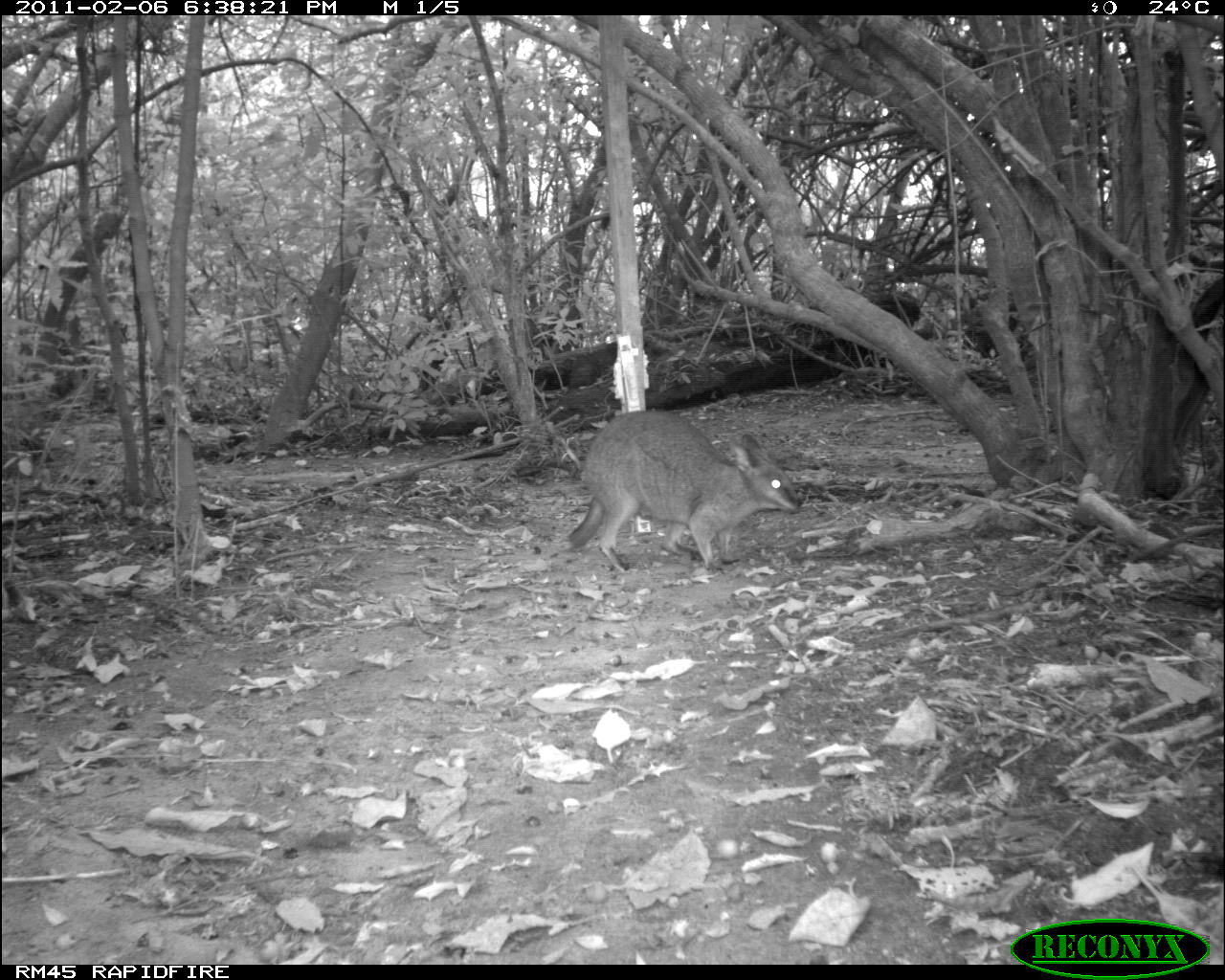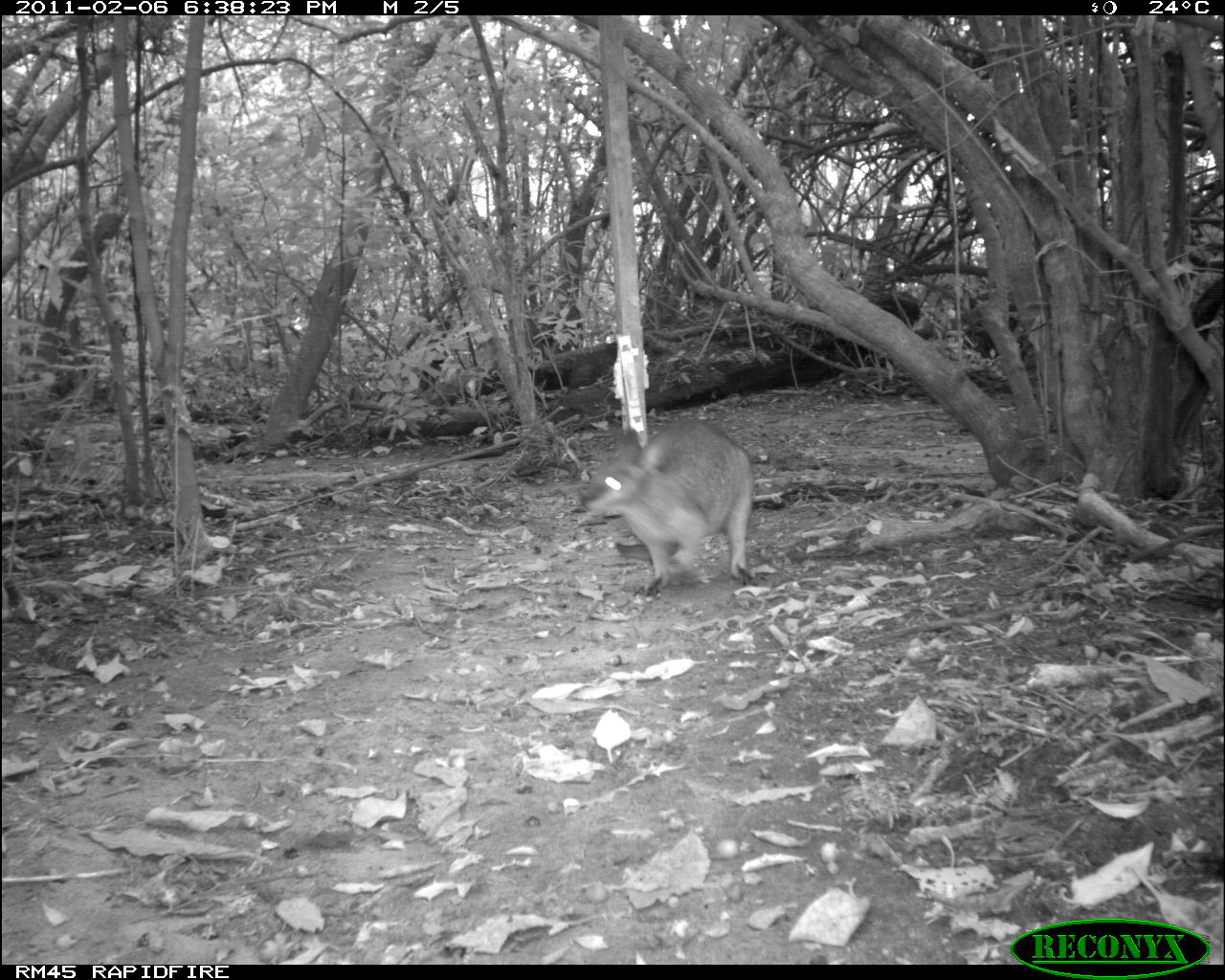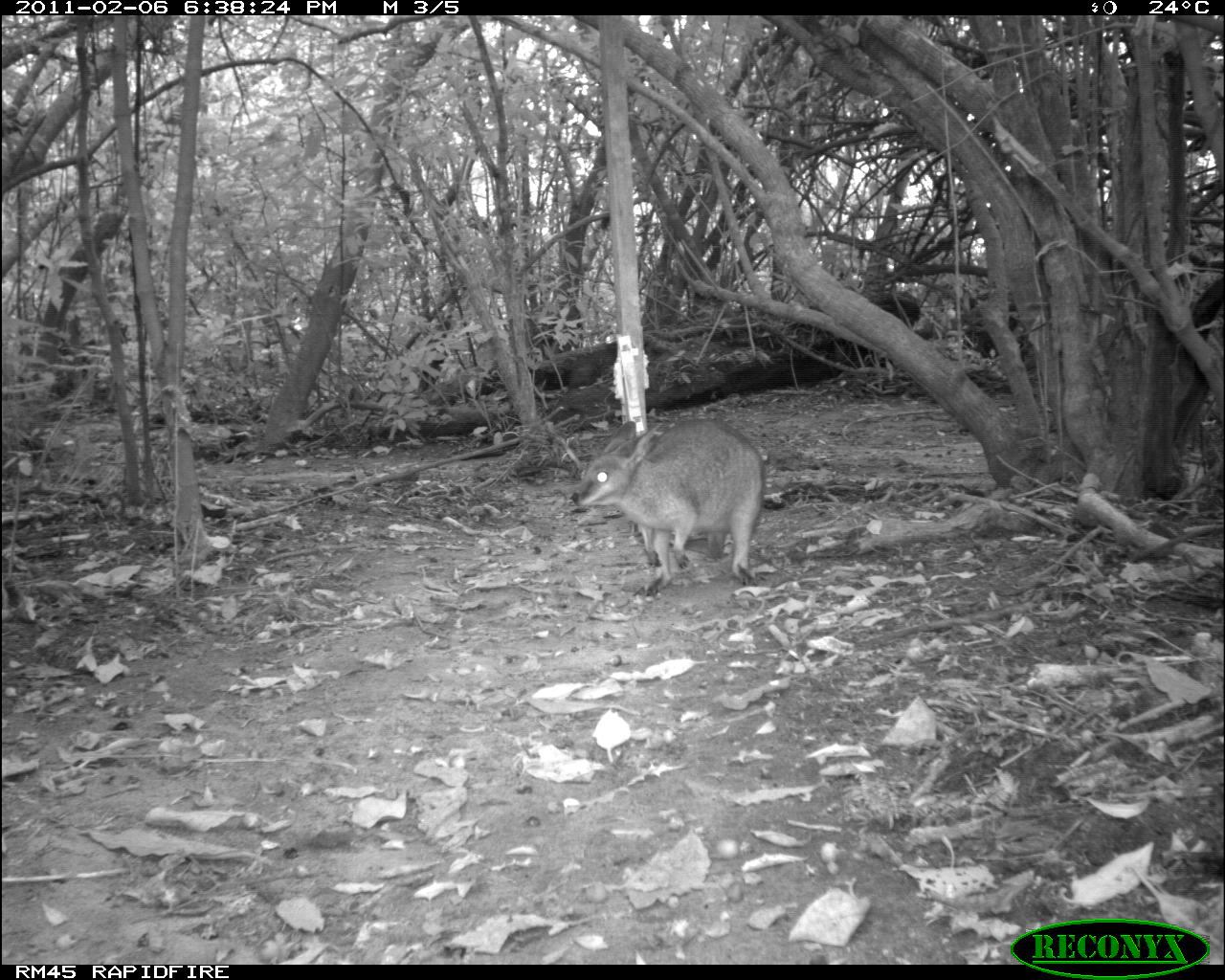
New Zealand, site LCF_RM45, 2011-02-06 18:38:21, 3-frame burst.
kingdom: Animalia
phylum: Chordata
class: Mammalia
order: Diprotodontia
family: Macropodidae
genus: Notamacropus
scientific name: Notamacropus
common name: wallaby